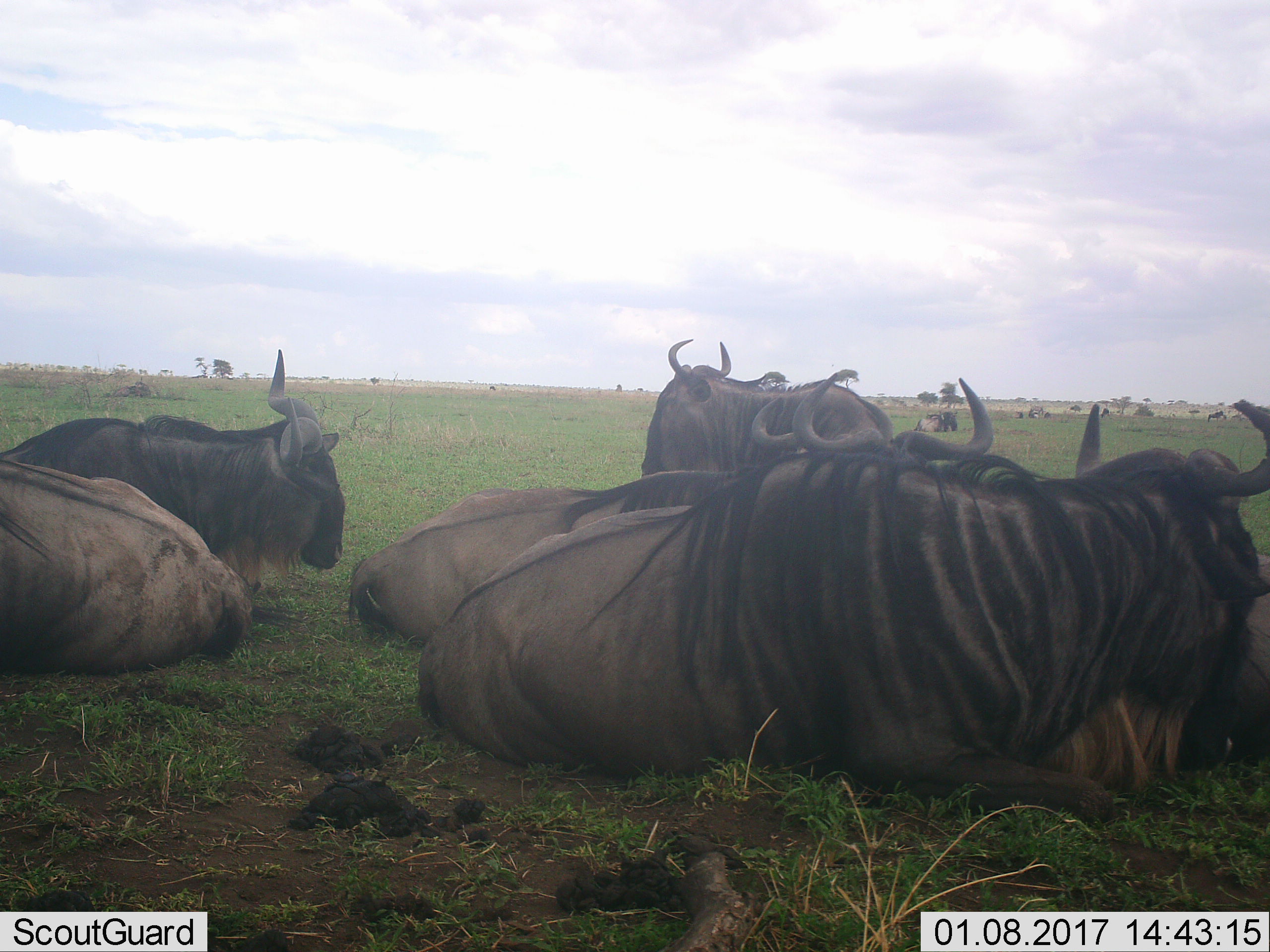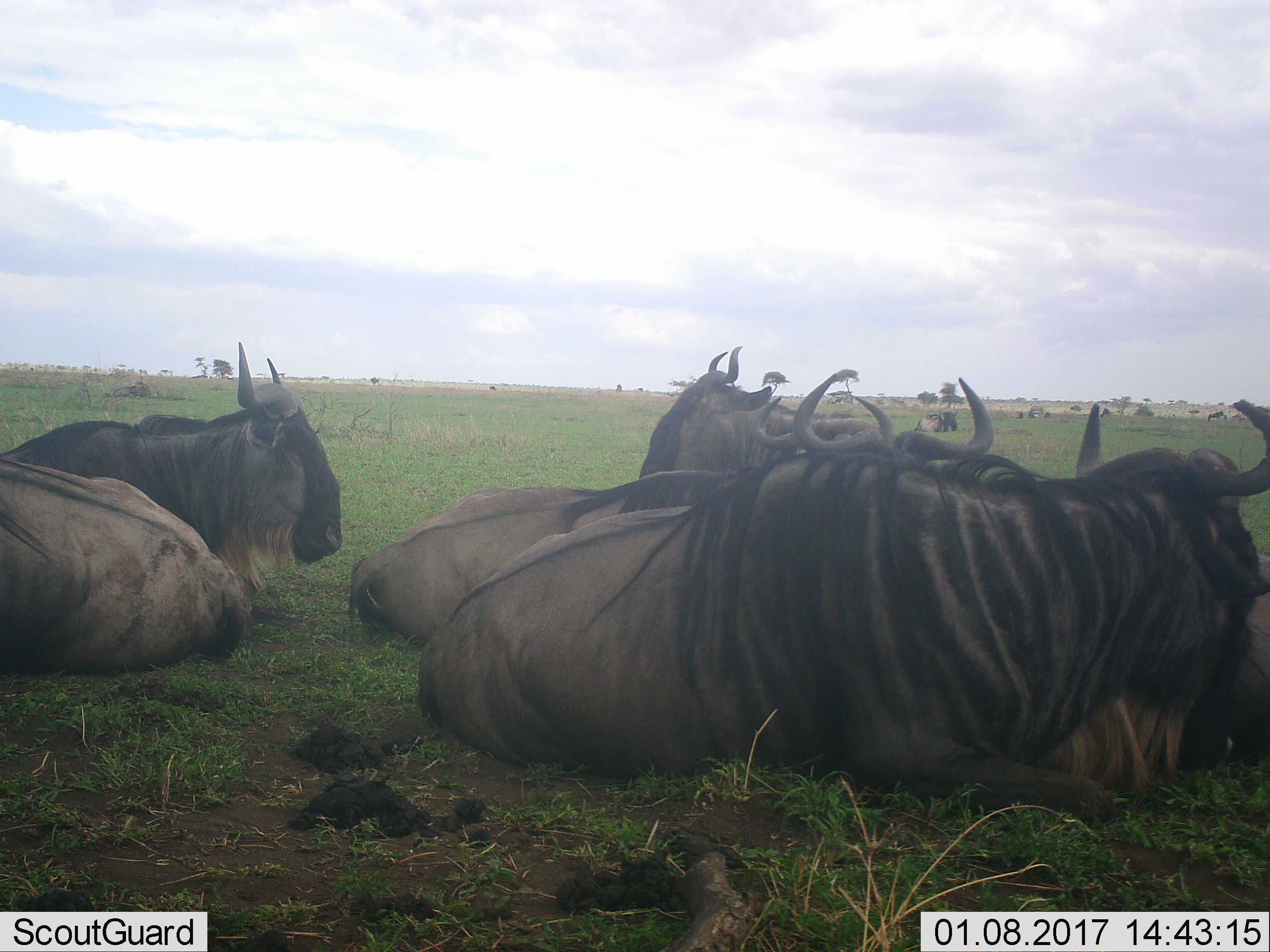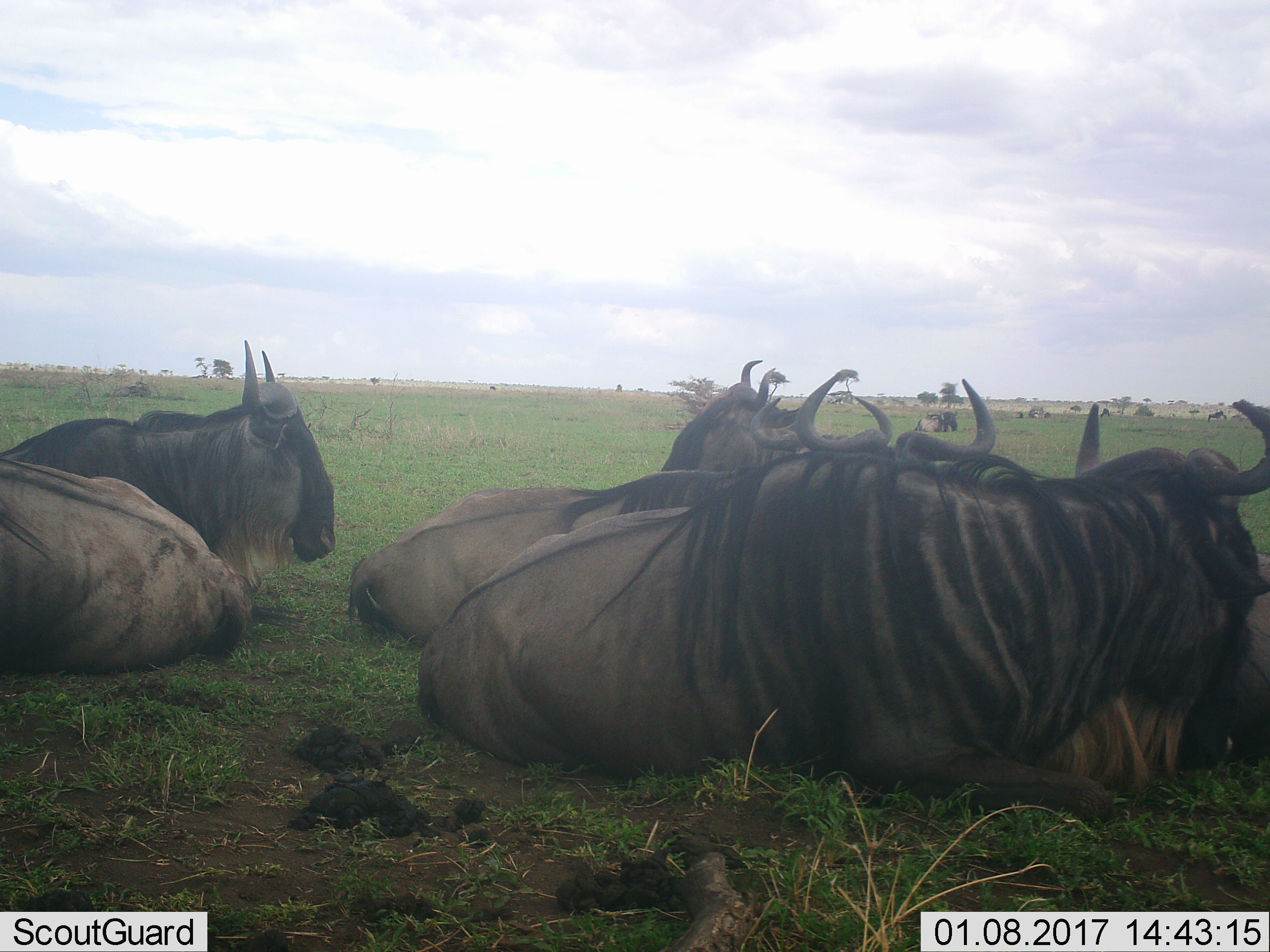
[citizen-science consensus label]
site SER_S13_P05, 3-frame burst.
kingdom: Animalia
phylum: Chordata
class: Mammalia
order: Artiodactyla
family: Bovidae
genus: Connochaetes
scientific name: Connochaetes taurinus taurinus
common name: blue wildebeest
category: wildebeestblue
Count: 9.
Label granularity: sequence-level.